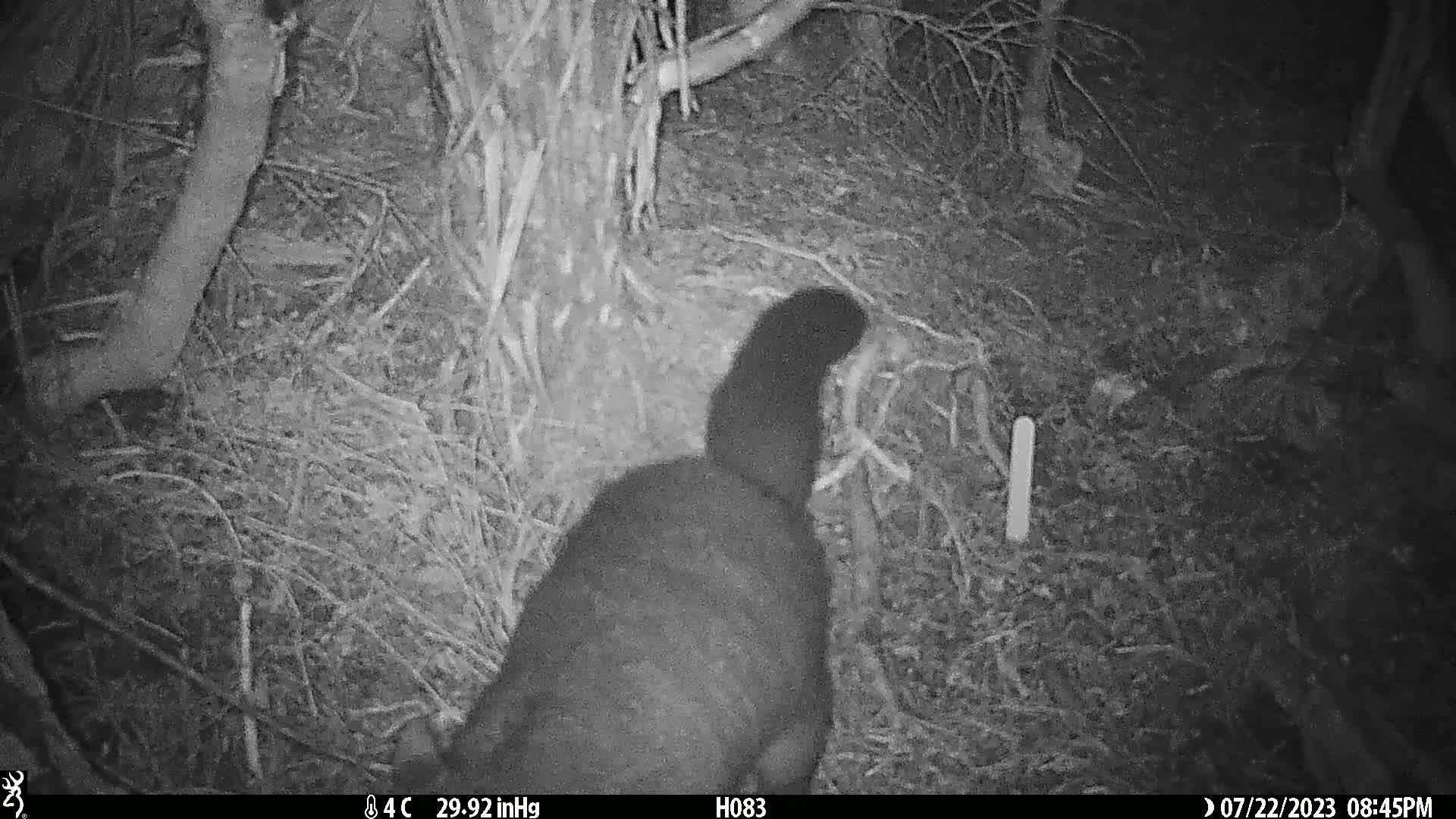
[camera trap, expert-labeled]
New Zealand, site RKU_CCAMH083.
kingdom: Animalia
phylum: Chordata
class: Mammalia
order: Diprotodontia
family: Phalangeridae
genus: Trichosurus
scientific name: Trichosurus vulpecula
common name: common brushtail possum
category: possum